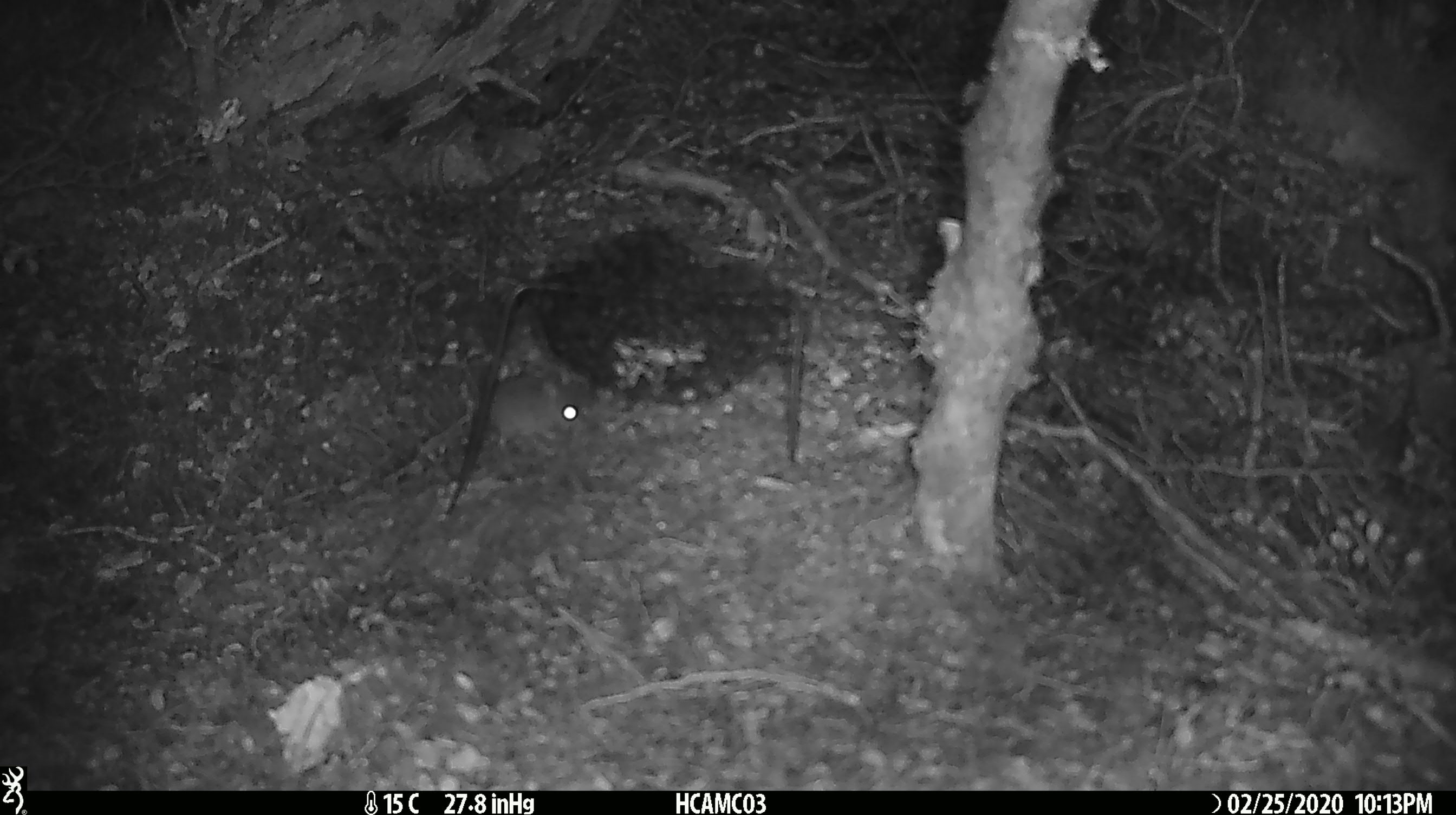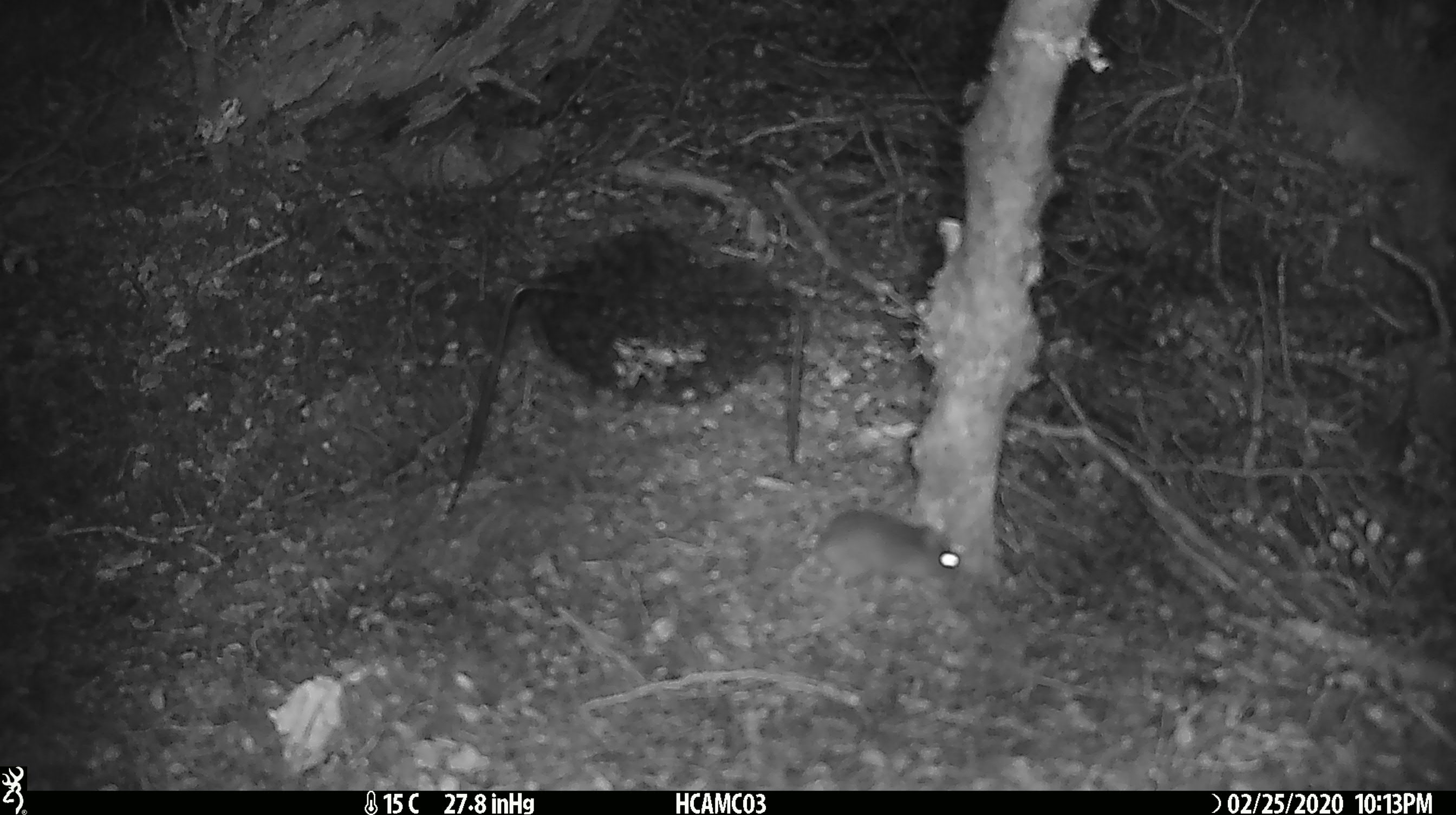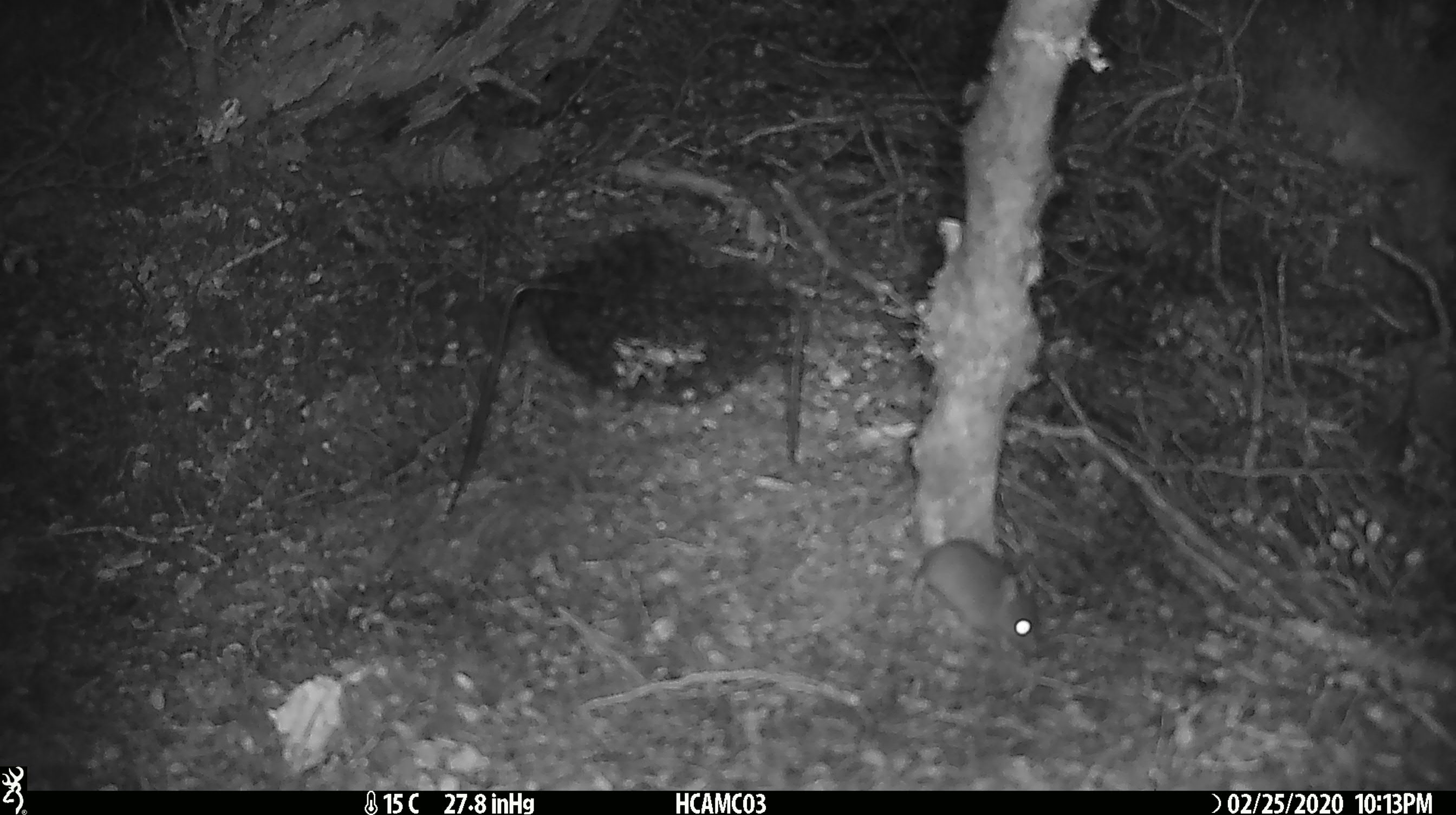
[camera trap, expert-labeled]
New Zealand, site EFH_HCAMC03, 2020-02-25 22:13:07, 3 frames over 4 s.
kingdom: Animalia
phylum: Chordata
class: Mammalia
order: Rodentia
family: Muridae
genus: Mus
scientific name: Mus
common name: mouse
Mouse (Mus).